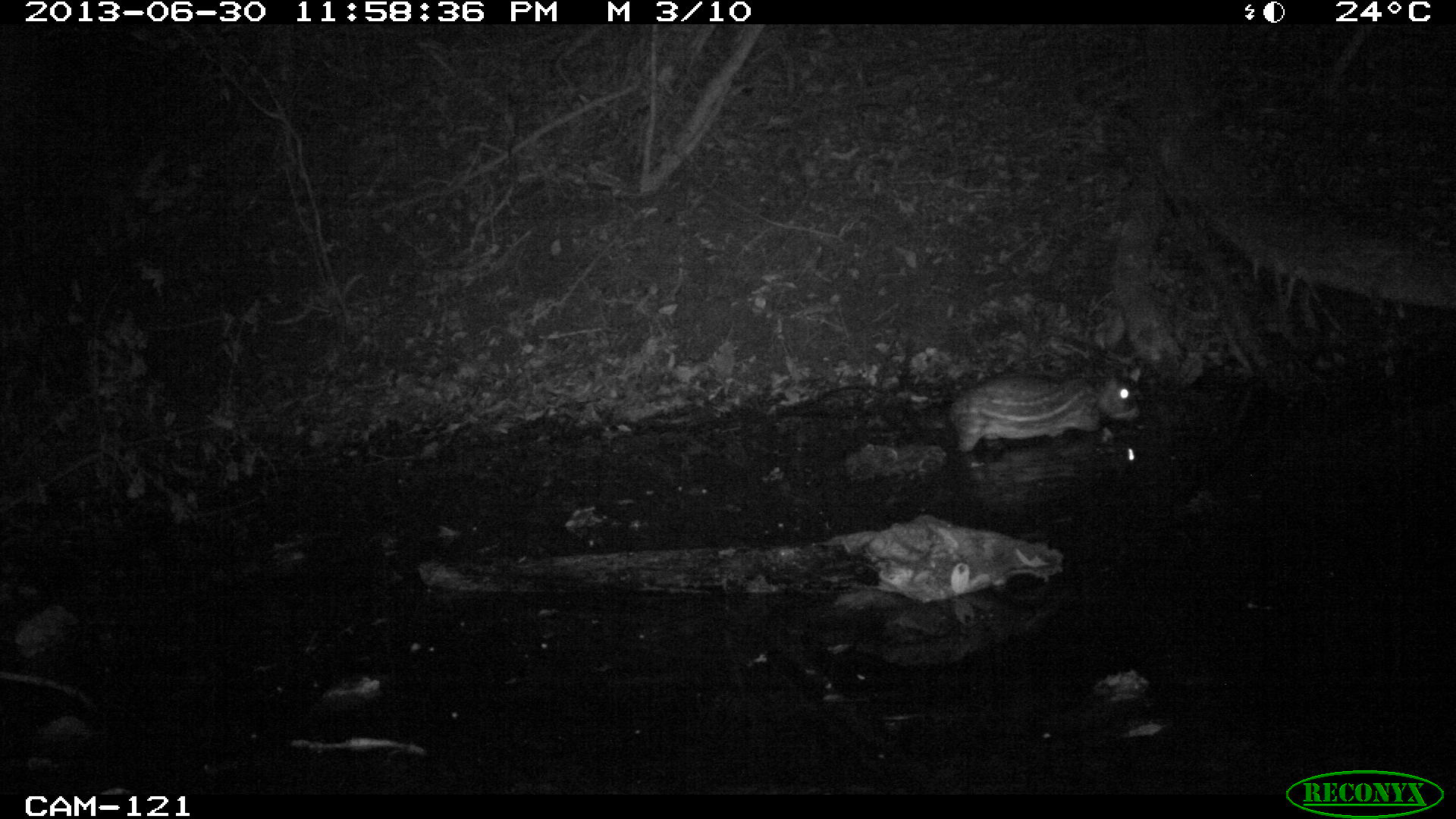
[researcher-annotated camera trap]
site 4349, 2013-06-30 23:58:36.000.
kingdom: Animalia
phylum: Chordata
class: Mammalia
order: Rodentia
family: Cuniculidae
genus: Cuniculus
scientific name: Cuniculus paca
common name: lowland paca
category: agouti paca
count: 1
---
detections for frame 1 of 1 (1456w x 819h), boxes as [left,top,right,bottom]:
agouti paca: [948,363,1144,453]